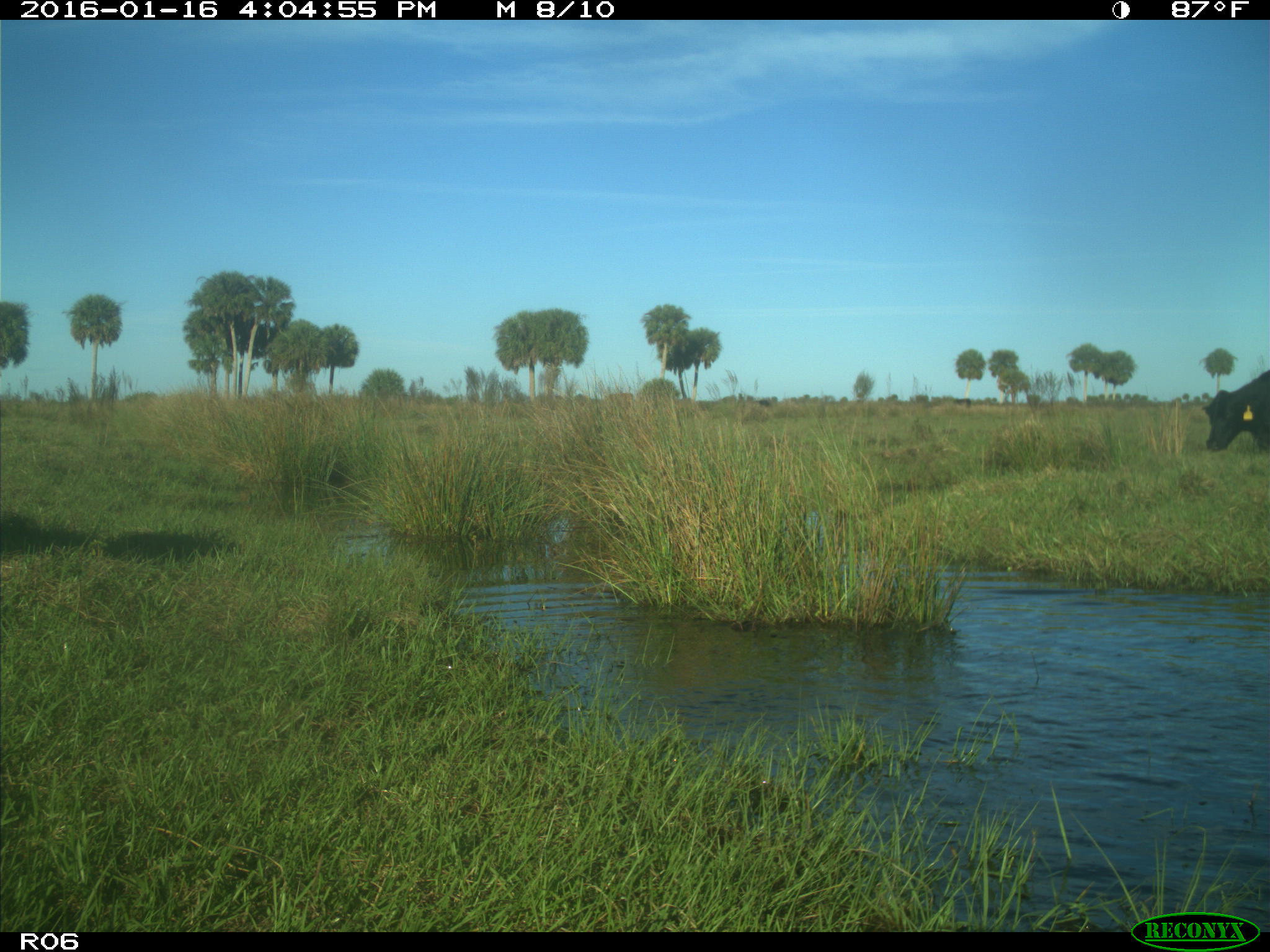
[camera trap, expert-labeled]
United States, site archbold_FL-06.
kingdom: Animalia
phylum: Chordata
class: Mammalia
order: Artiodactyla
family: Bovidae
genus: Bos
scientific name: Bos taurus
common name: domestic cow